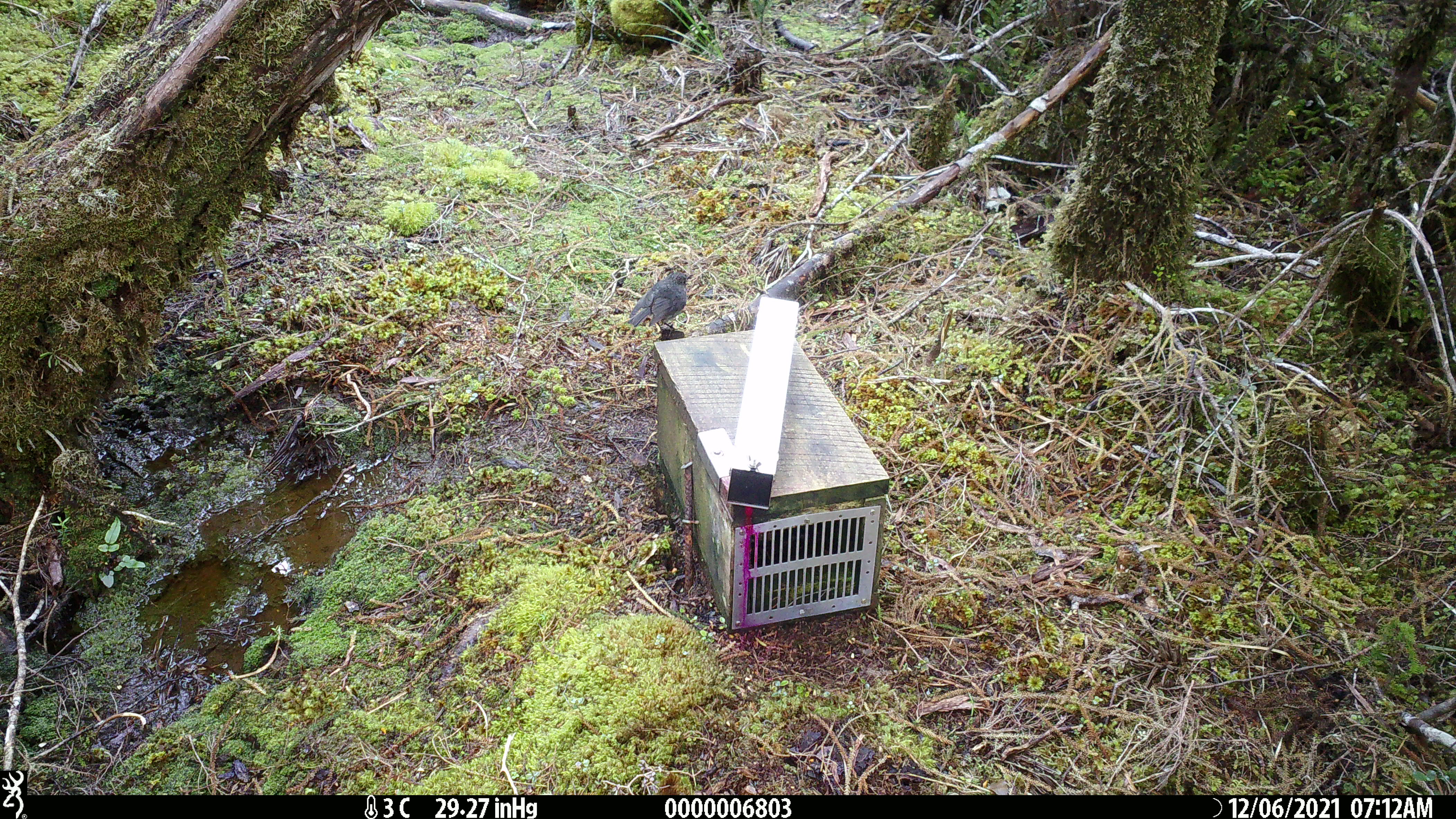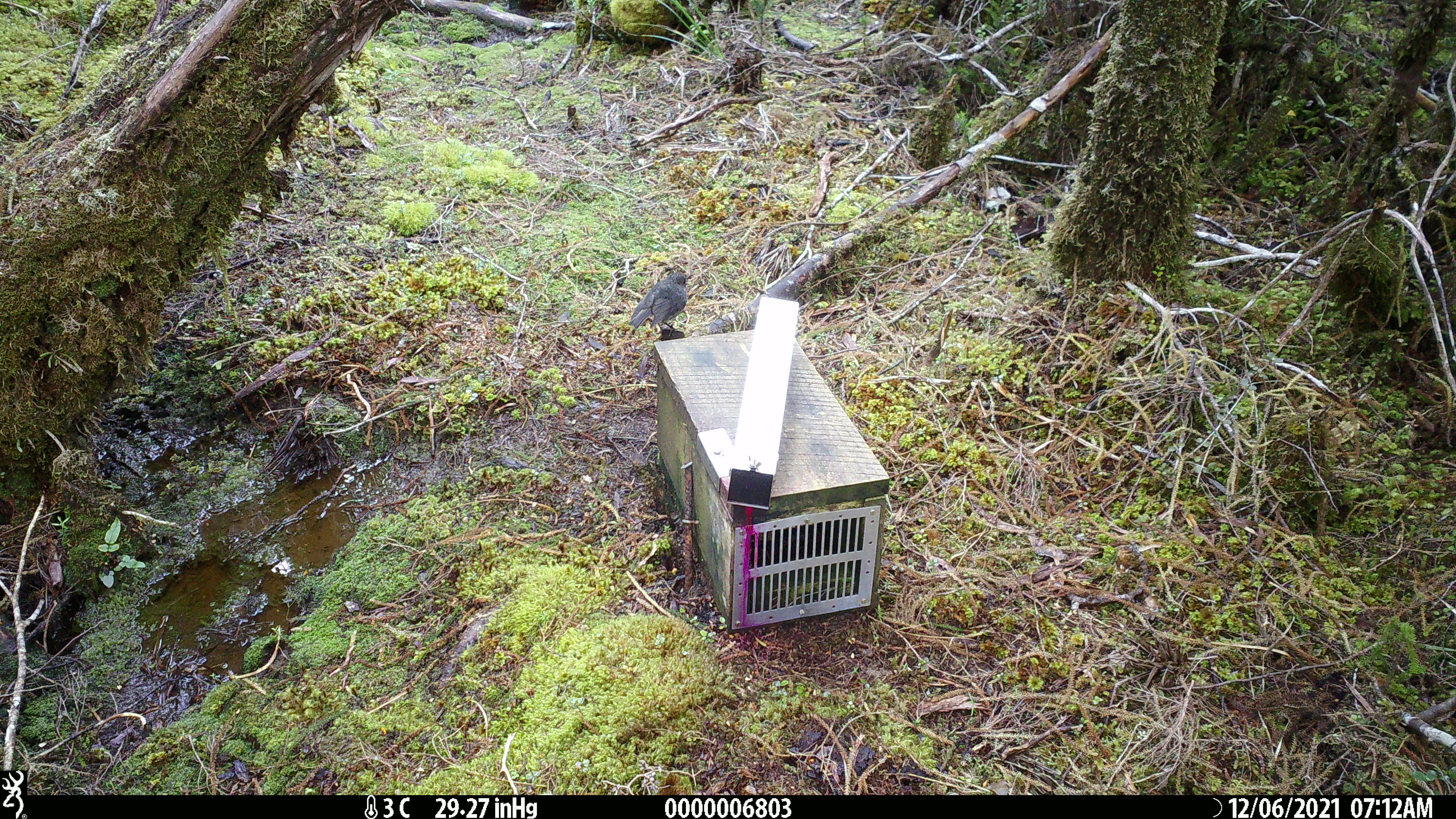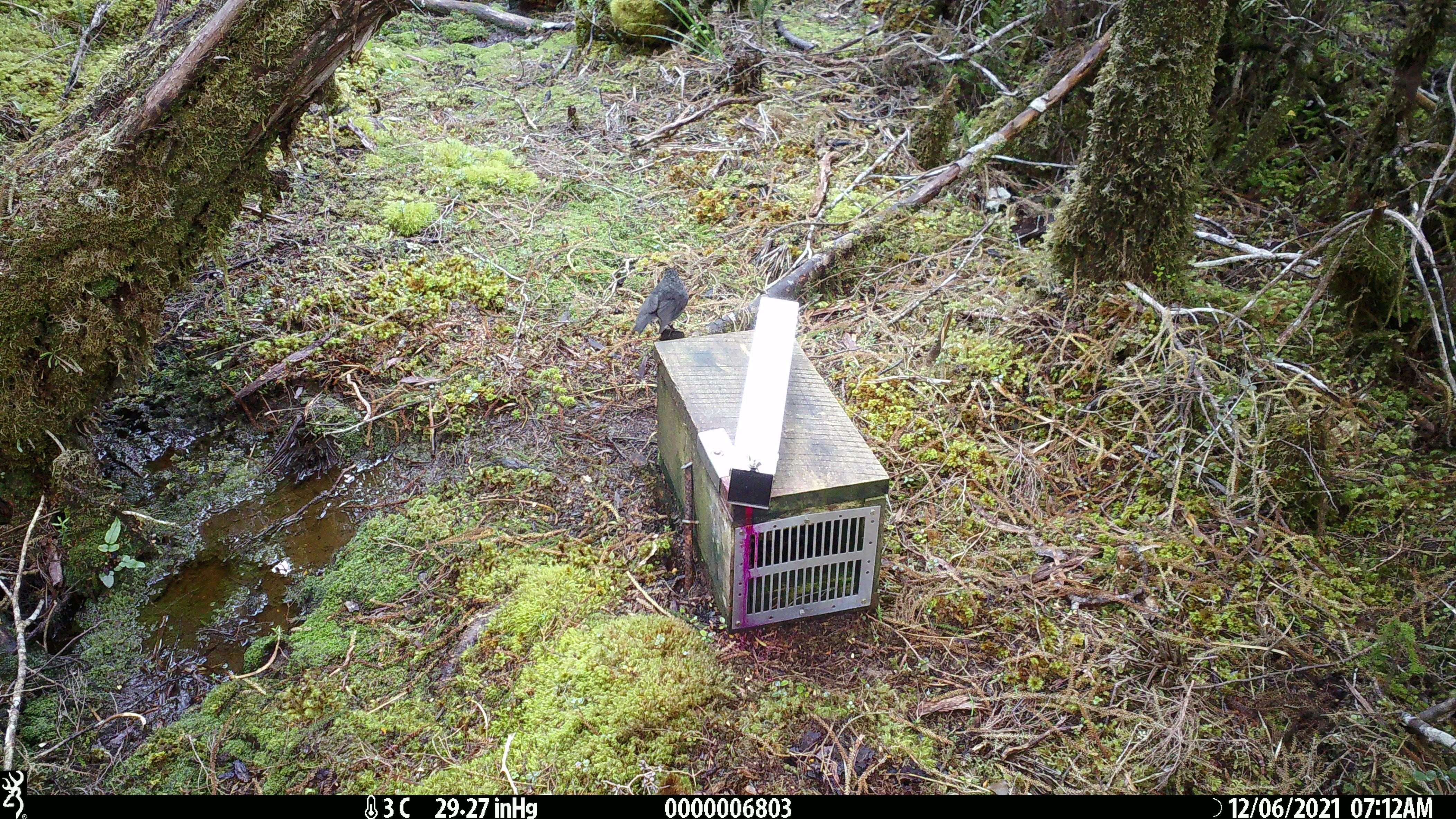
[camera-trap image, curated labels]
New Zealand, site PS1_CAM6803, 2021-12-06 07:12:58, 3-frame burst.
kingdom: Animalia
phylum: Chordata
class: Aves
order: Passeriformes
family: Petroicidae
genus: Petroica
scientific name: Petroica australis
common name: new zealand robin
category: robin